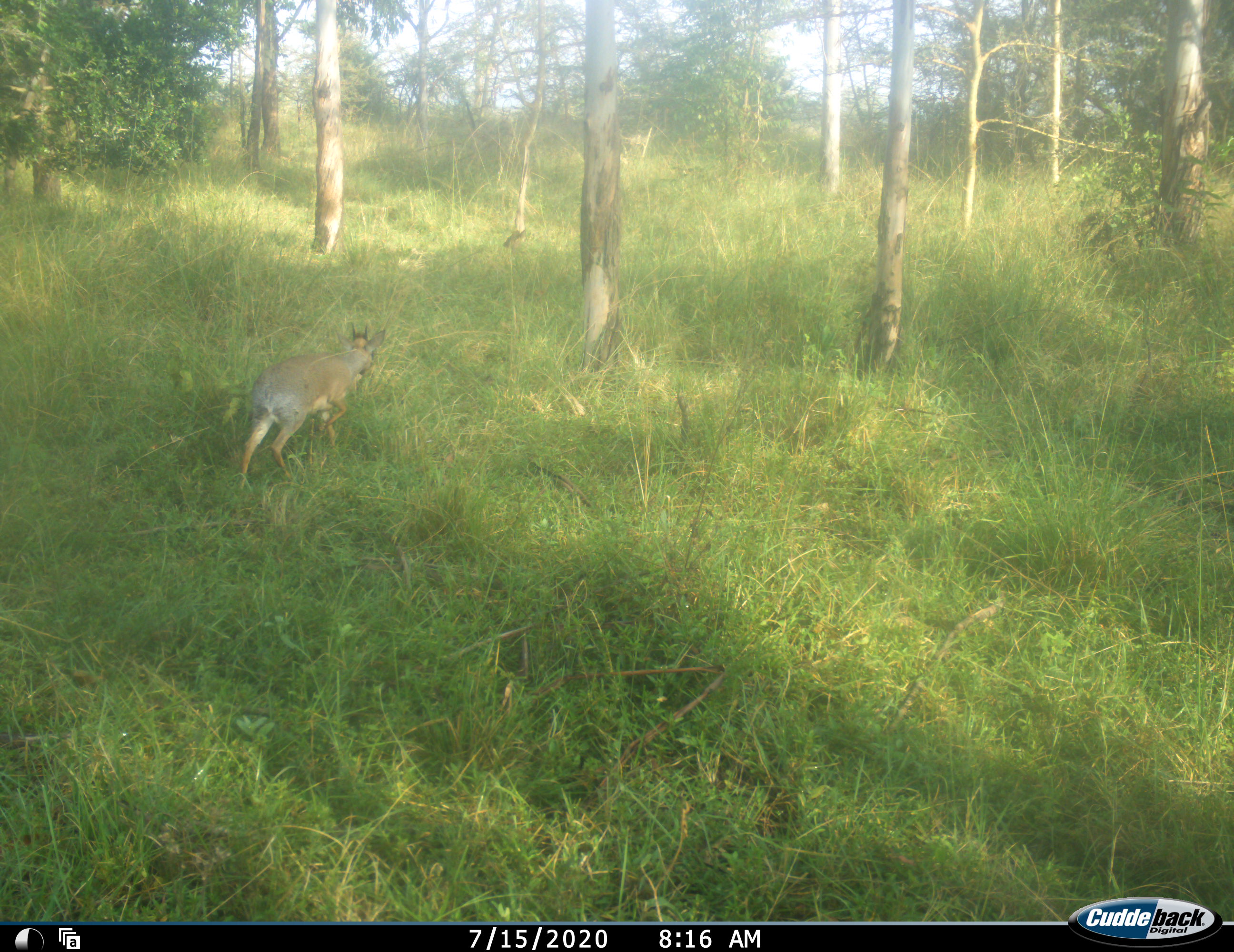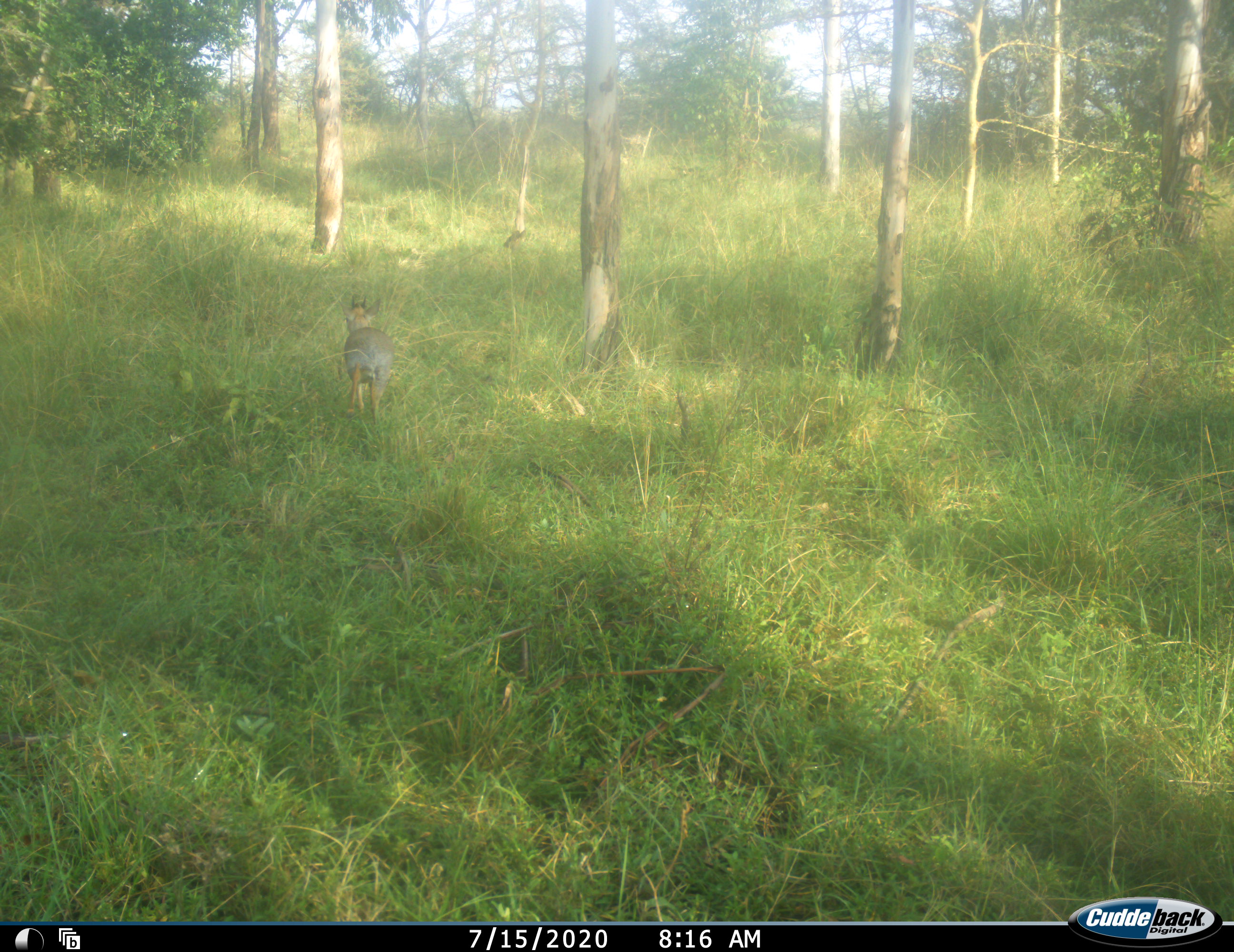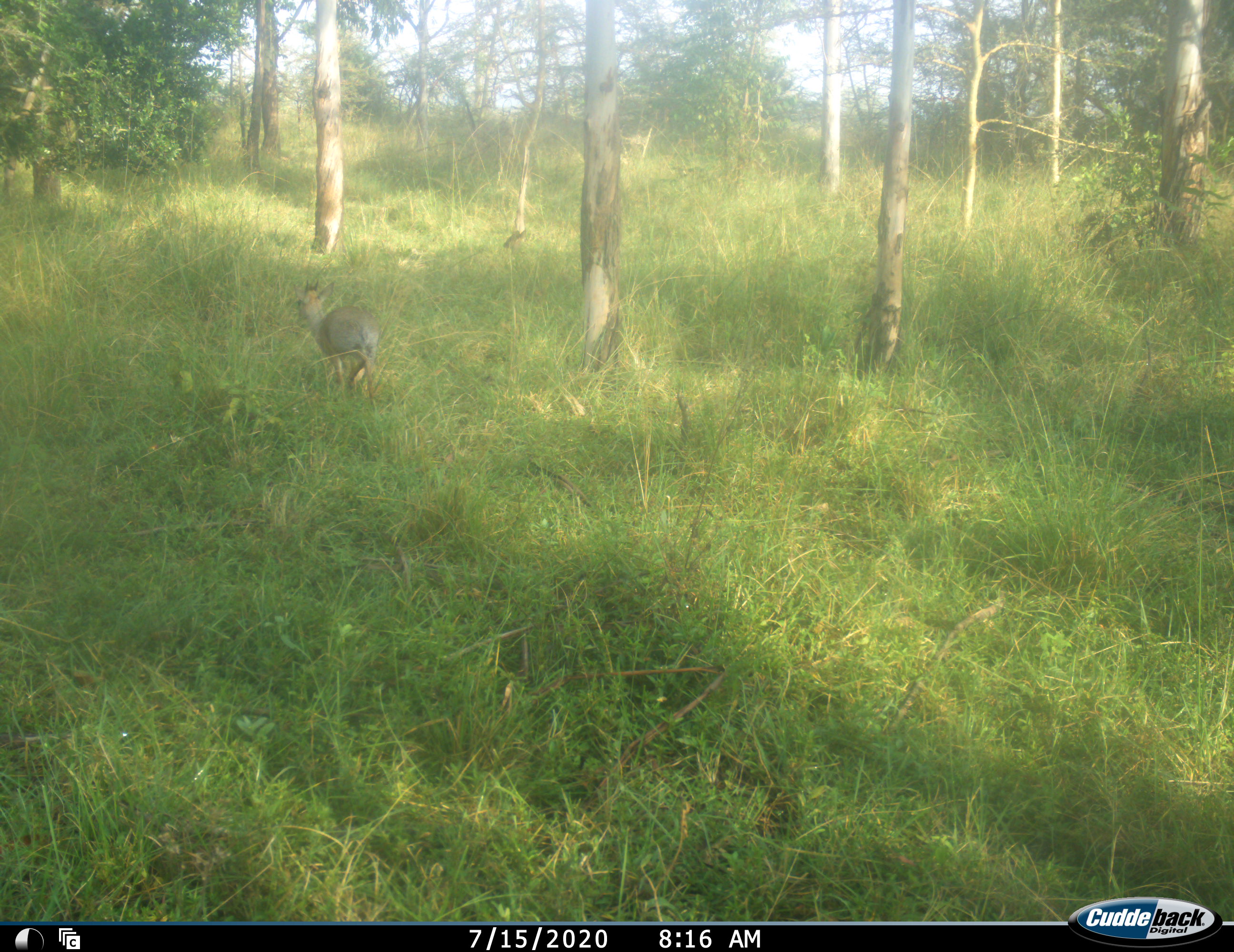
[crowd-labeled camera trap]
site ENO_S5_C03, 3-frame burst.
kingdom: Animalia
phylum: Chordata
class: Mammalia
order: Artiodactyla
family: Bovidae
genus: Madoqua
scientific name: Madoqua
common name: dik-dik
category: dikdik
Dikdik (dik-dik) (Madoqua), count 1. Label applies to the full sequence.